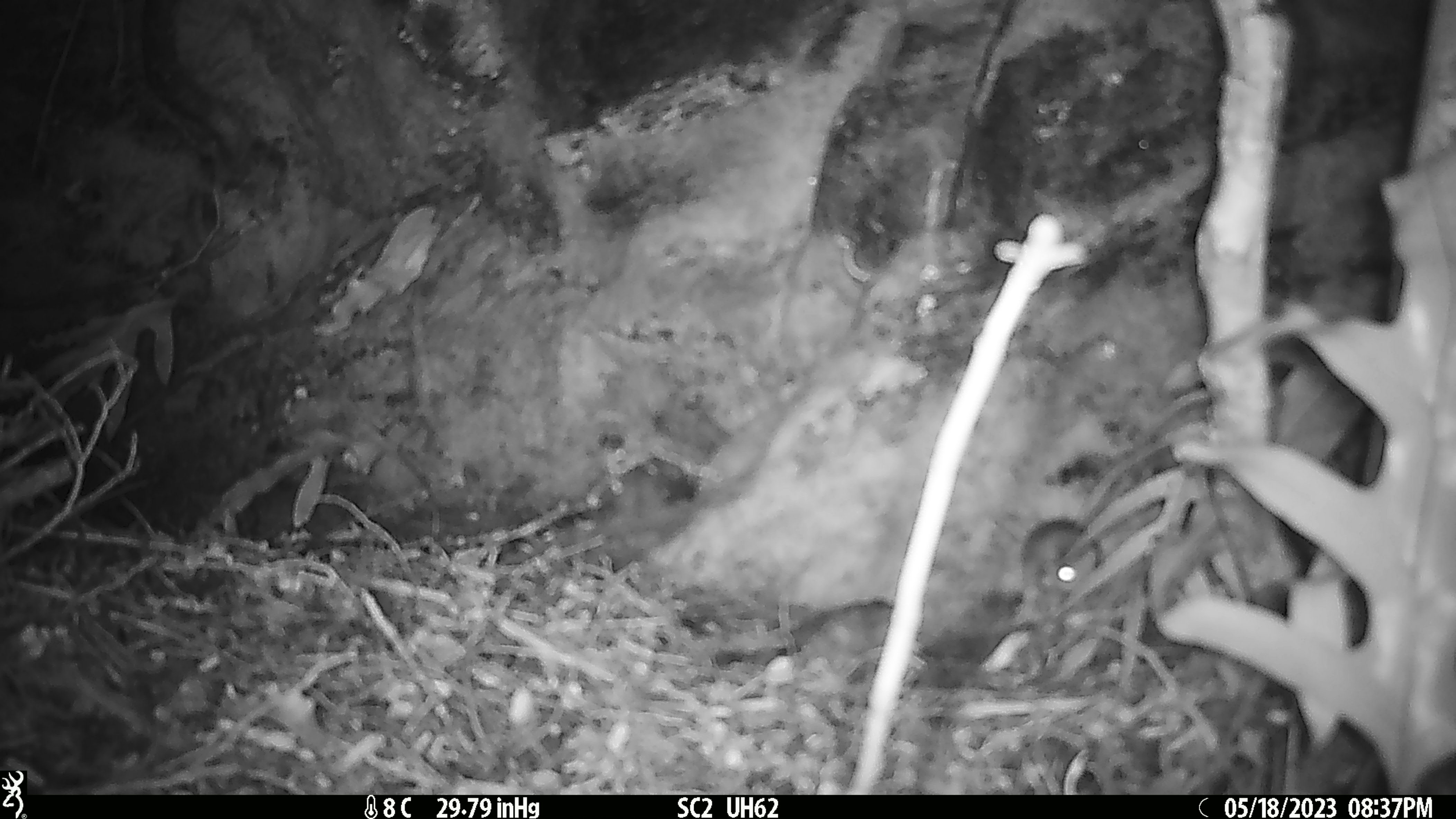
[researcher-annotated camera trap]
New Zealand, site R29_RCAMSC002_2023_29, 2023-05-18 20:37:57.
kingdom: Animalia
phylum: Chordata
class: Mammalia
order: Rodentia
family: Muridae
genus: Mus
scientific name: Mus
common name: mouse